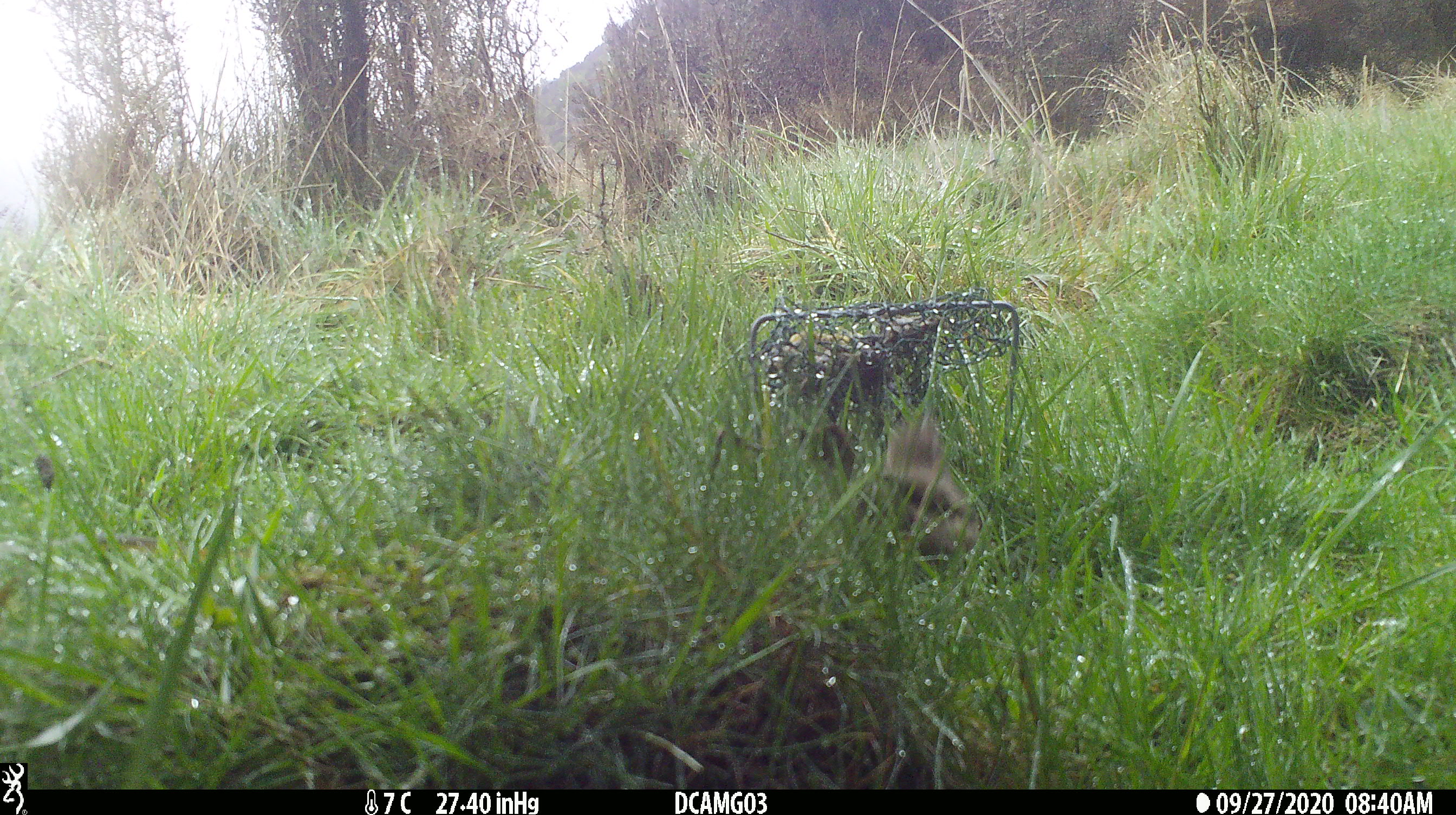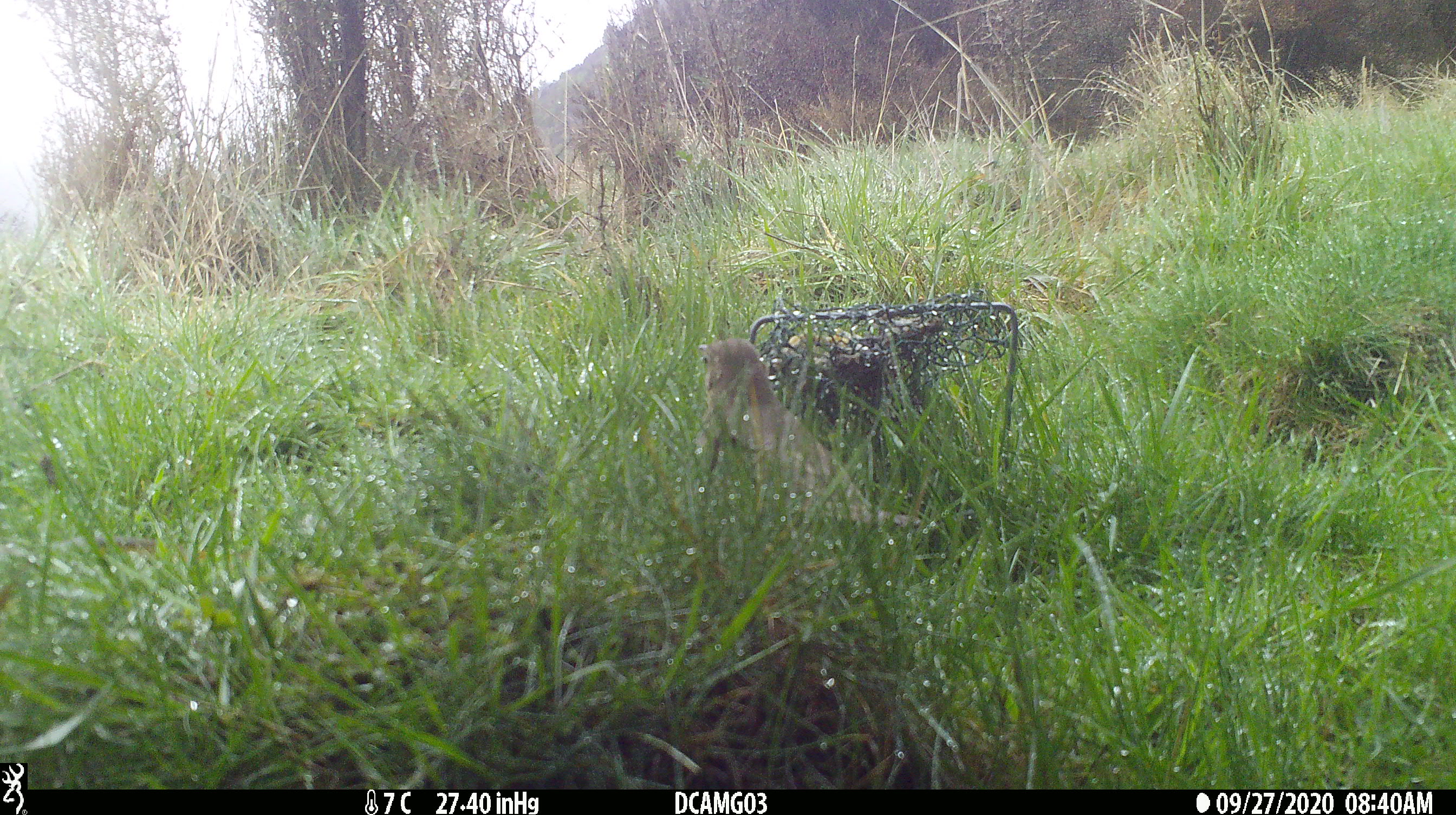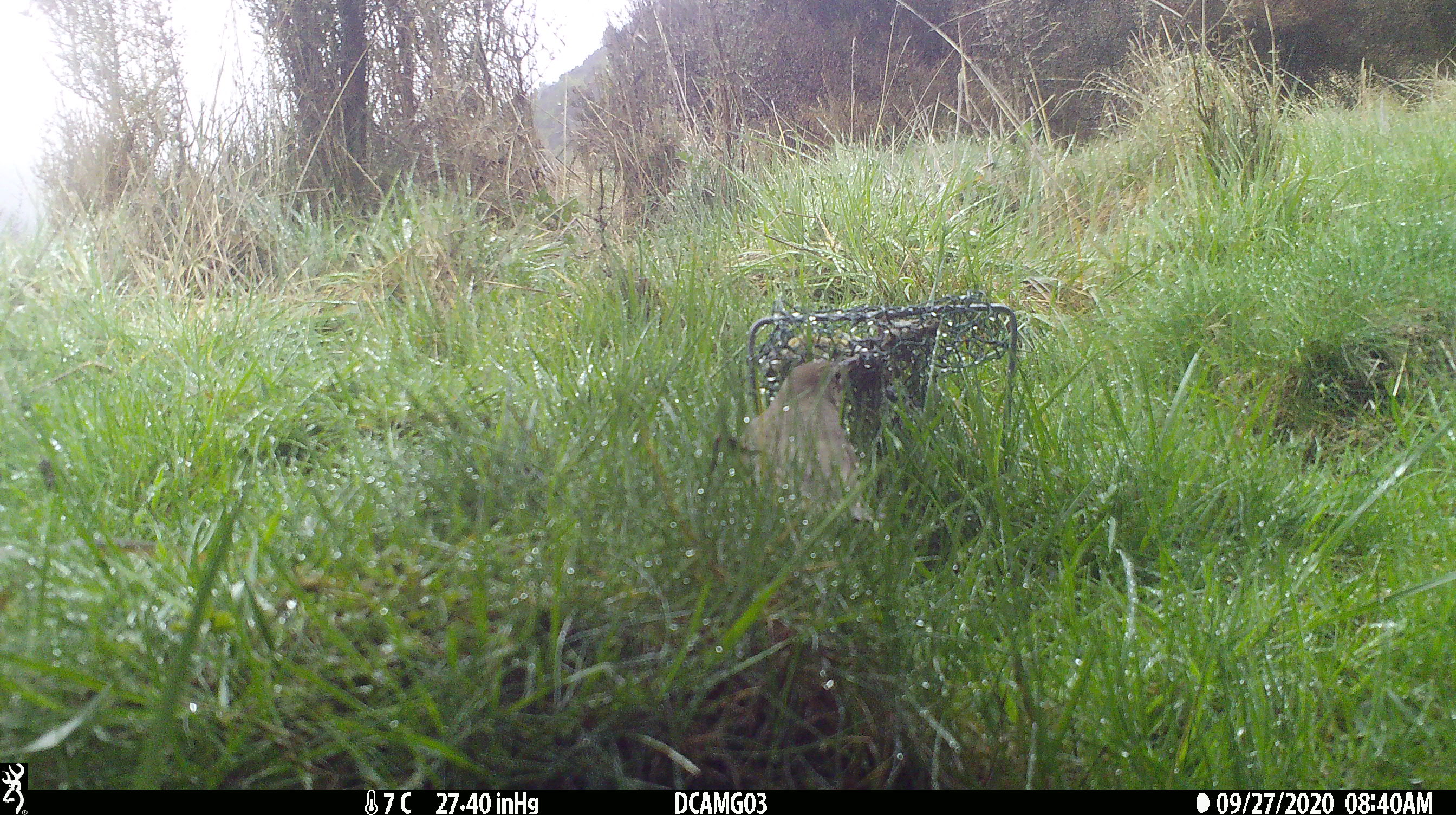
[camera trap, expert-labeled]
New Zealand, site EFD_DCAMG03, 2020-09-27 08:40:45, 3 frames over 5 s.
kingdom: Animalia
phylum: Chordata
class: Aves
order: Passeriformes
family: Turdidae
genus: Turdus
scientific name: Turdus philomelos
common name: song thrush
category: thrush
Thrush (song thrush) (Turdus philomelos).